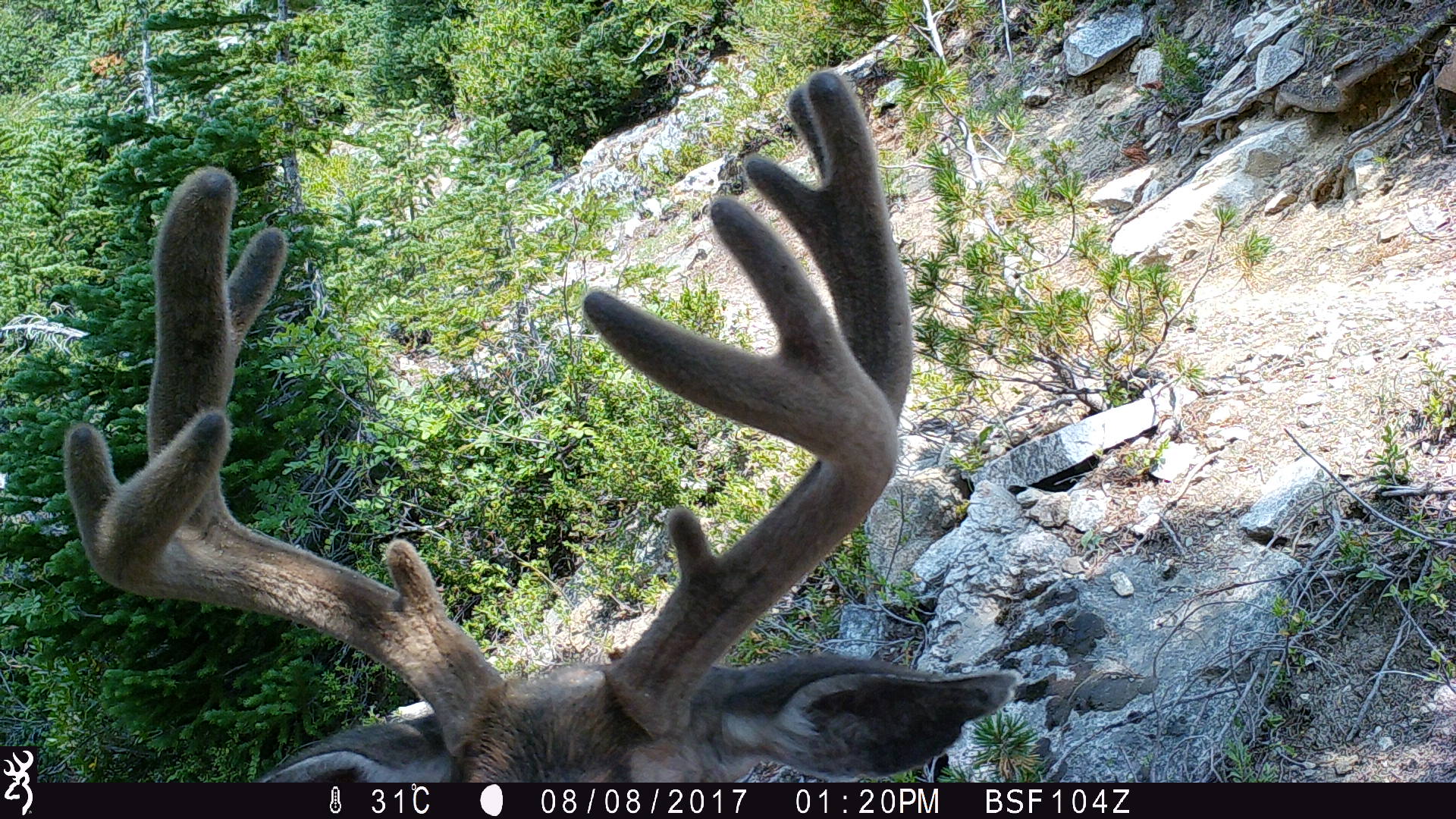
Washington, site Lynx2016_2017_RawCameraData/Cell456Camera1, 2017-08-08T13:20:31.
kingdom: Animalia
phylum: Chordata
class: Mammalia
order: Artiodactyla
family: Cervidae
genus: Odocoileus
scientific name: Odocoileus hemionus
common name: mule deer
Odocoileus hemionus (mule deer). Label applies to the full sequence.